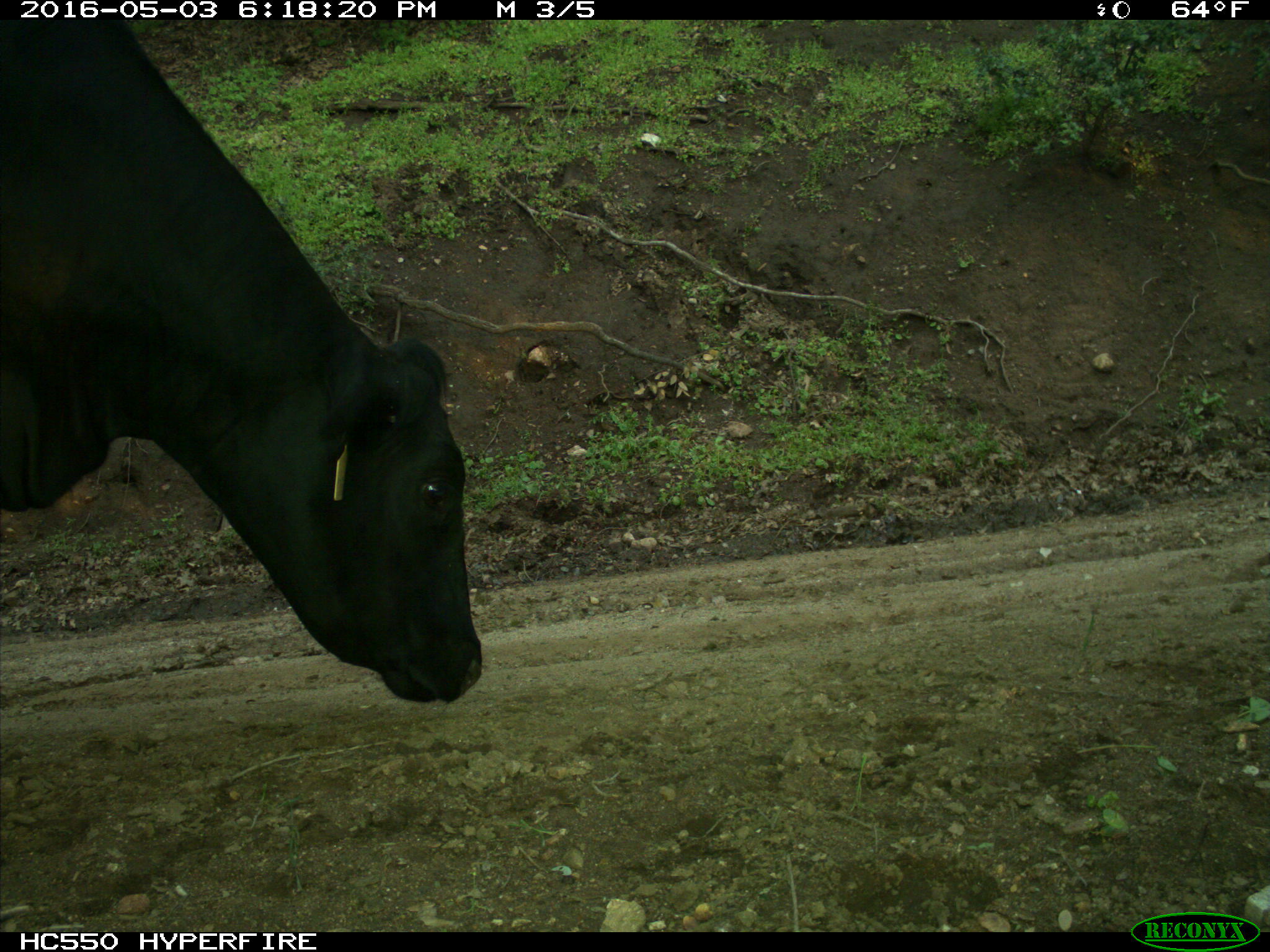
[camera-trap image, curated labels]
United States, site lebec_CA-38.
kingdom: Animalia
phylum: Chordata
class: Mammalia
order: Artiodactyla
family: Bovidae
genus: Bos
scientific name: Bos taurus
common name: domestic cow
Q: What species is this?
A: Bos taurus (domestic cow).